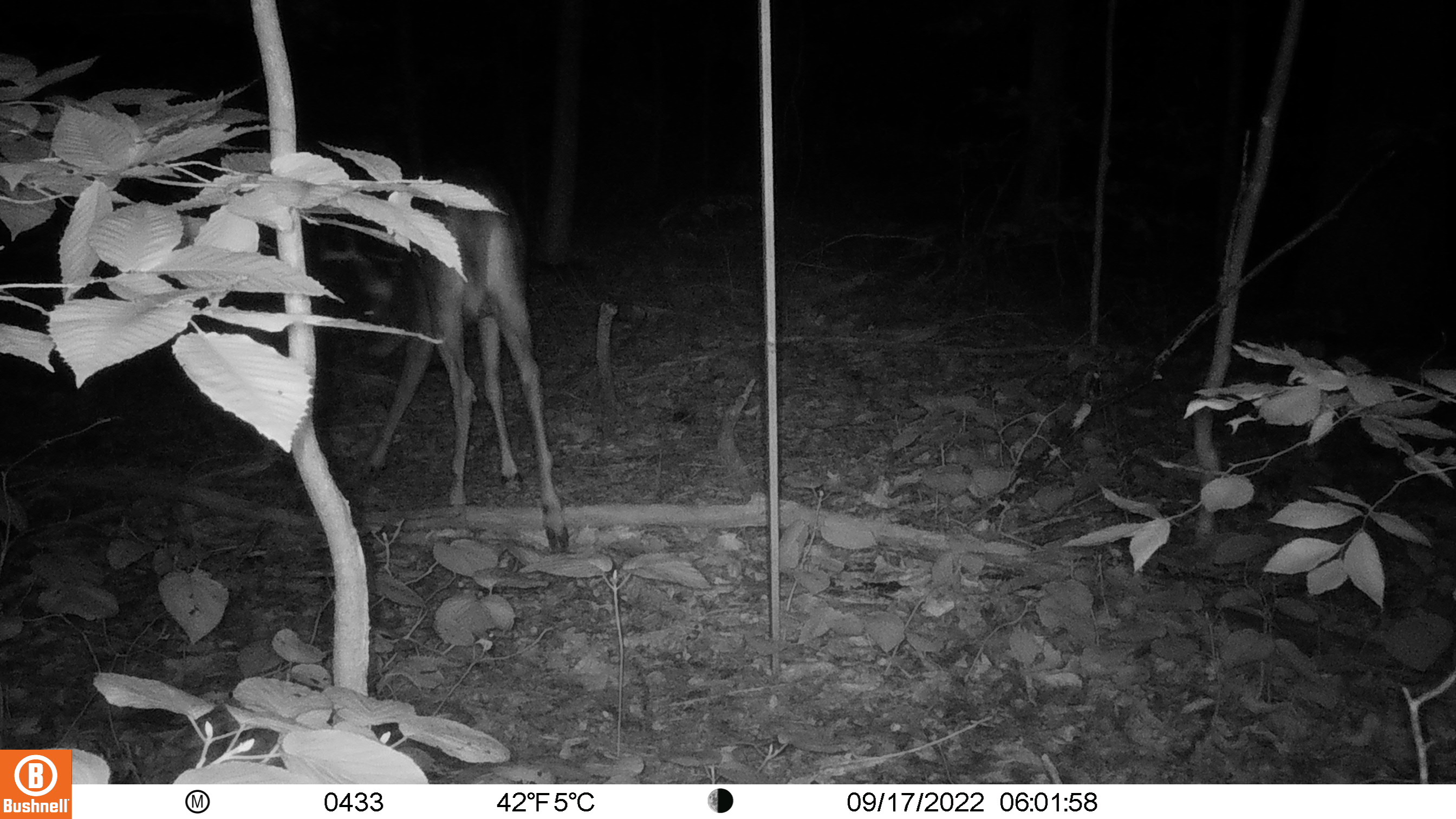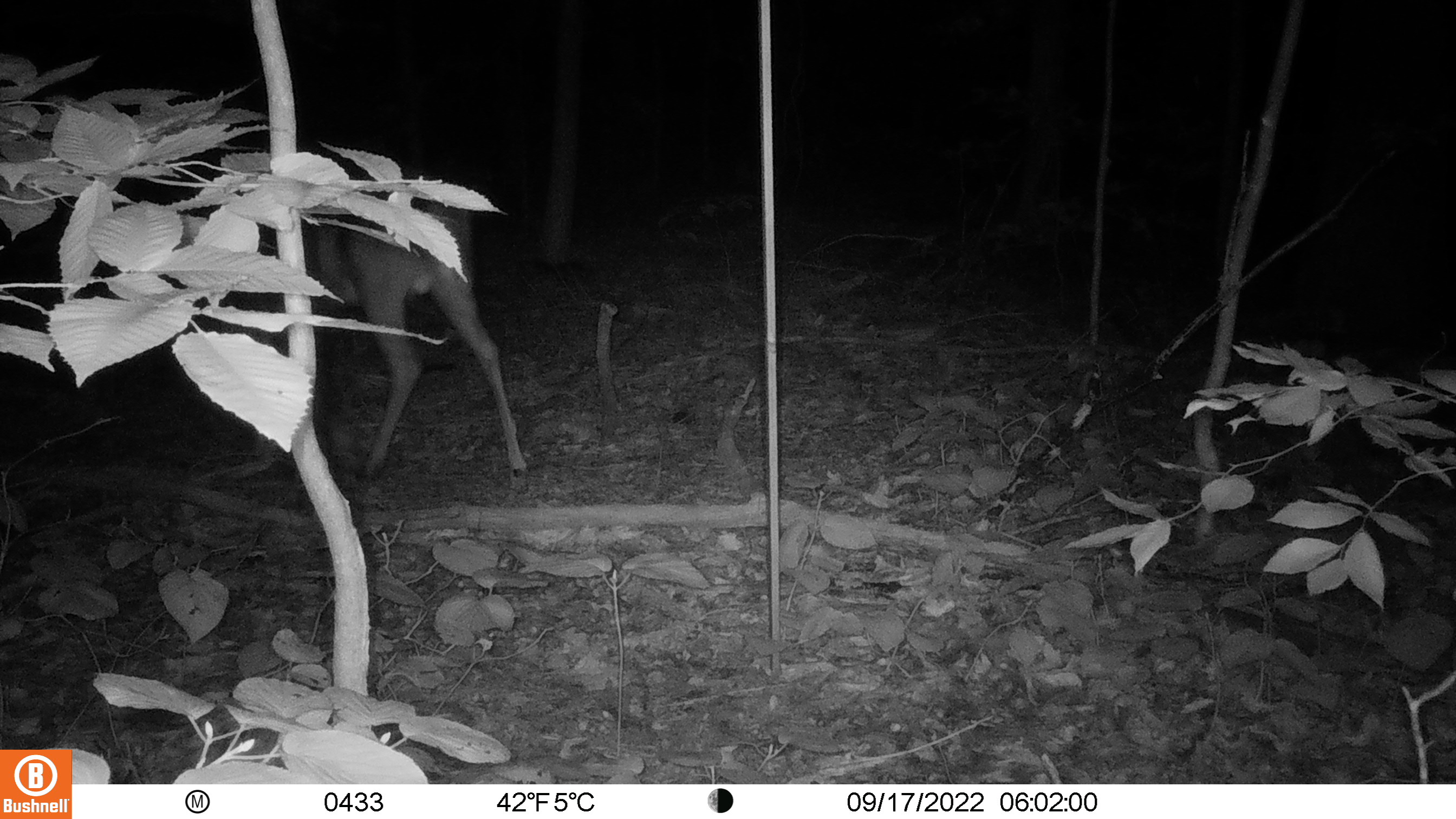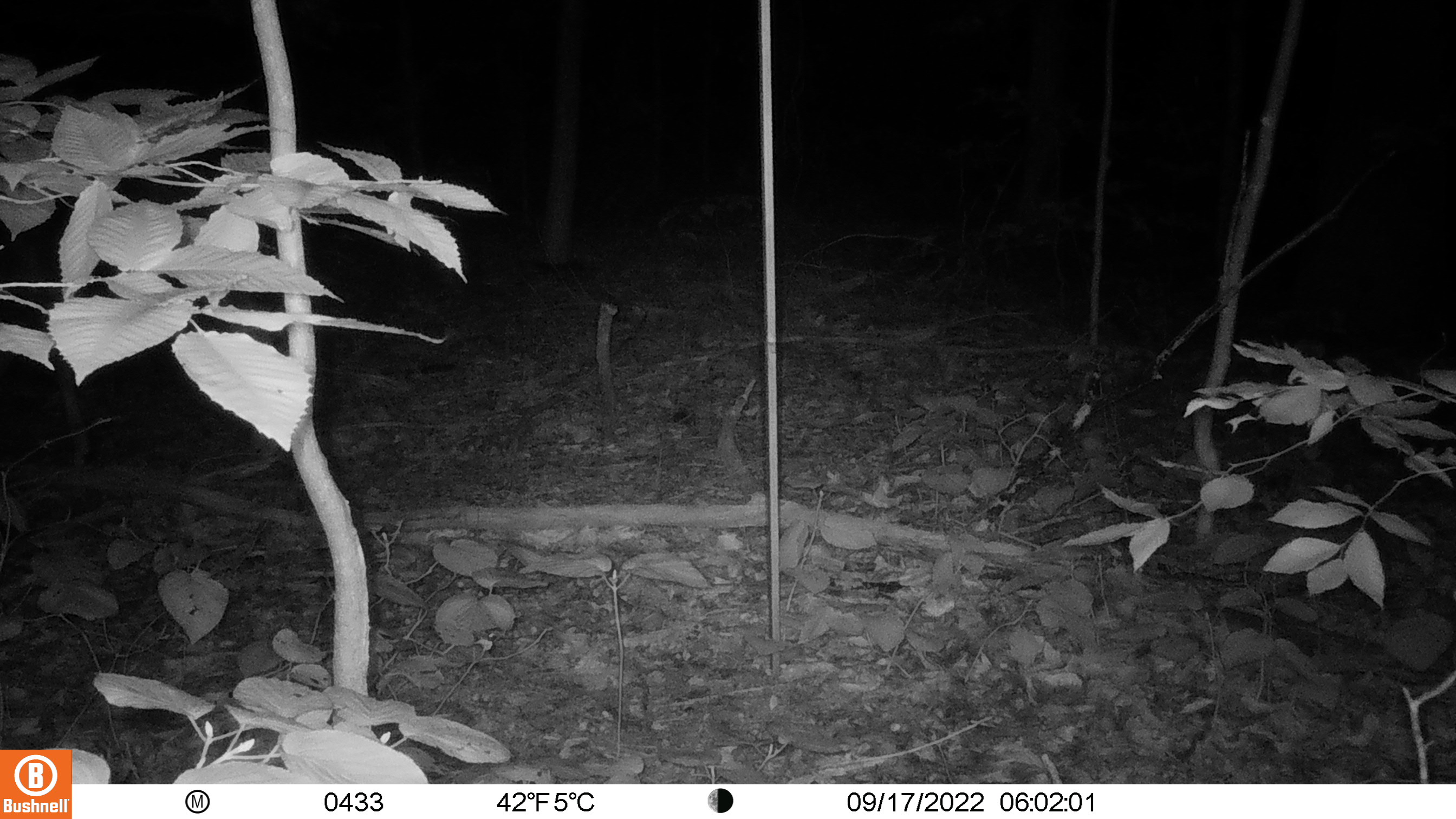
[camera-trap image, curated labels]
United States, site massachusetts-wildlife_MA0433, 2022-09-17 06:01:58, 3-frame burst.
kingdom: Animalia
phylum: Chordata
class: Mammalia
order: Artiodactyla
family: Cervidae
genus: Odocoileus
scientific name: Odocoileus virginianus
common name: white-tailed deer